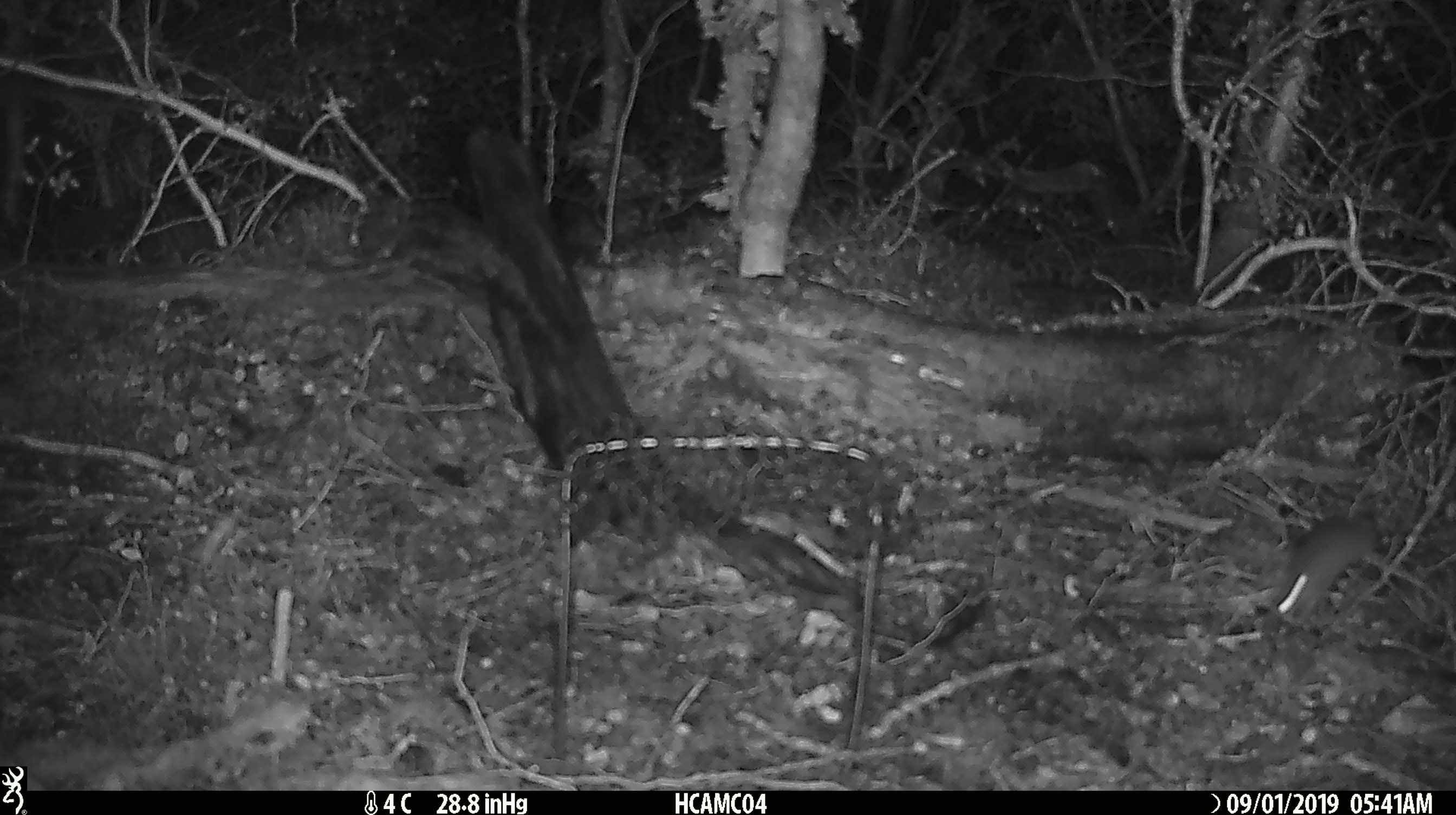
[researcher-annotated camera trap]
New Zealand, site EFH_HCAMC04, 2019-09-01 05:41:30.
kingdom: Animalia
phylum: Chordata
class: Mammalia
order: Rodentia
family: Muridae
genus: Mus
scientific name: Mus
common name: mouse